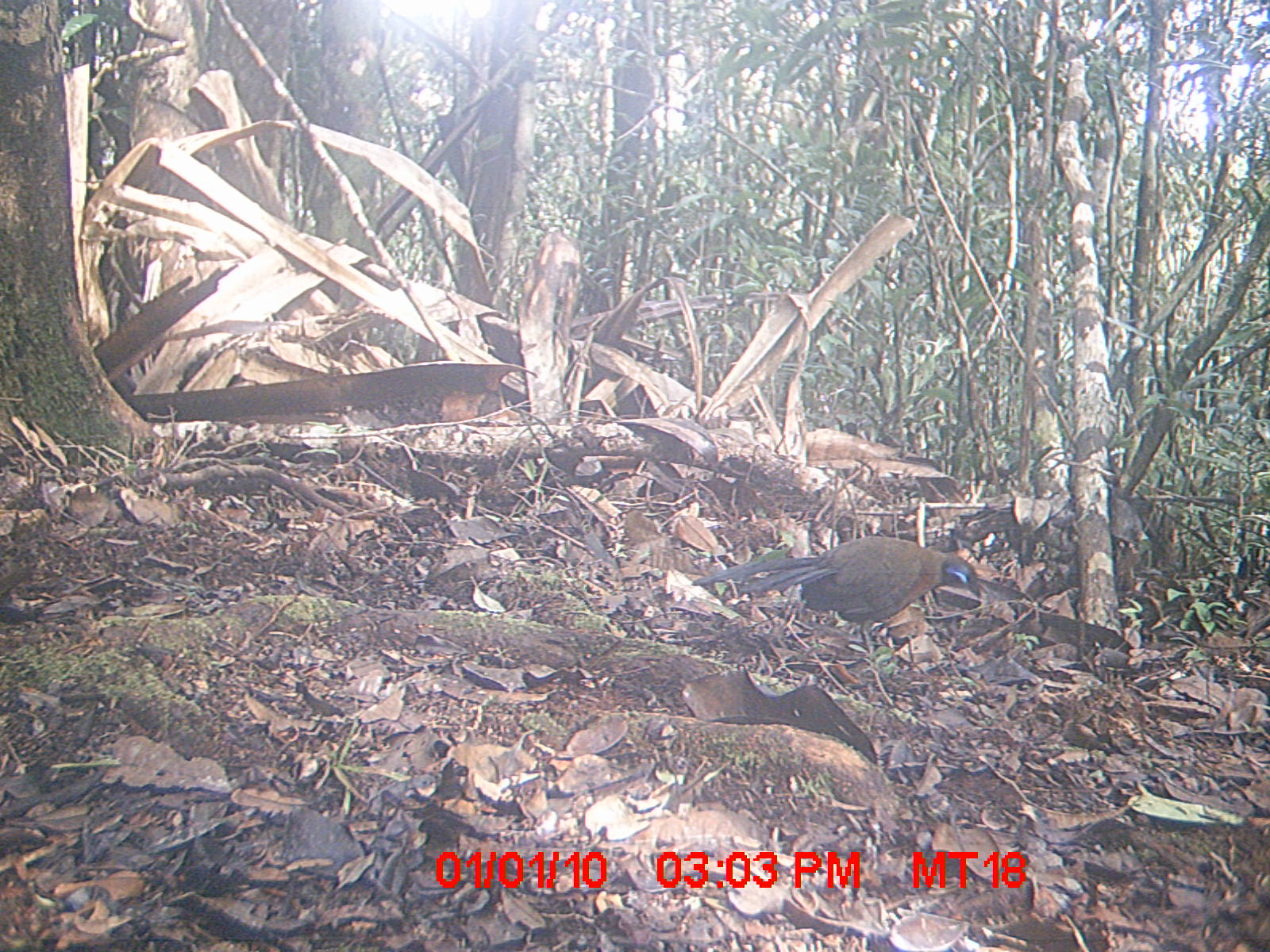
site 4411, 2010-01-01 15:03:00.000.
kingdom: Animalia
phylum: Chordata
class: Aves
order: Cuculiformes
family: Cuculidae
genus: Coua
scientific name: Coua serriana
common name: red-breasted coua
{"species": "Coua serriana (red-breasted coua)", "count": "1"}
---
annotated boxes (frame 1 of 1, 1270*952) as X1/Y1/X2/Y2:
coua serriana: 688/536/982/658